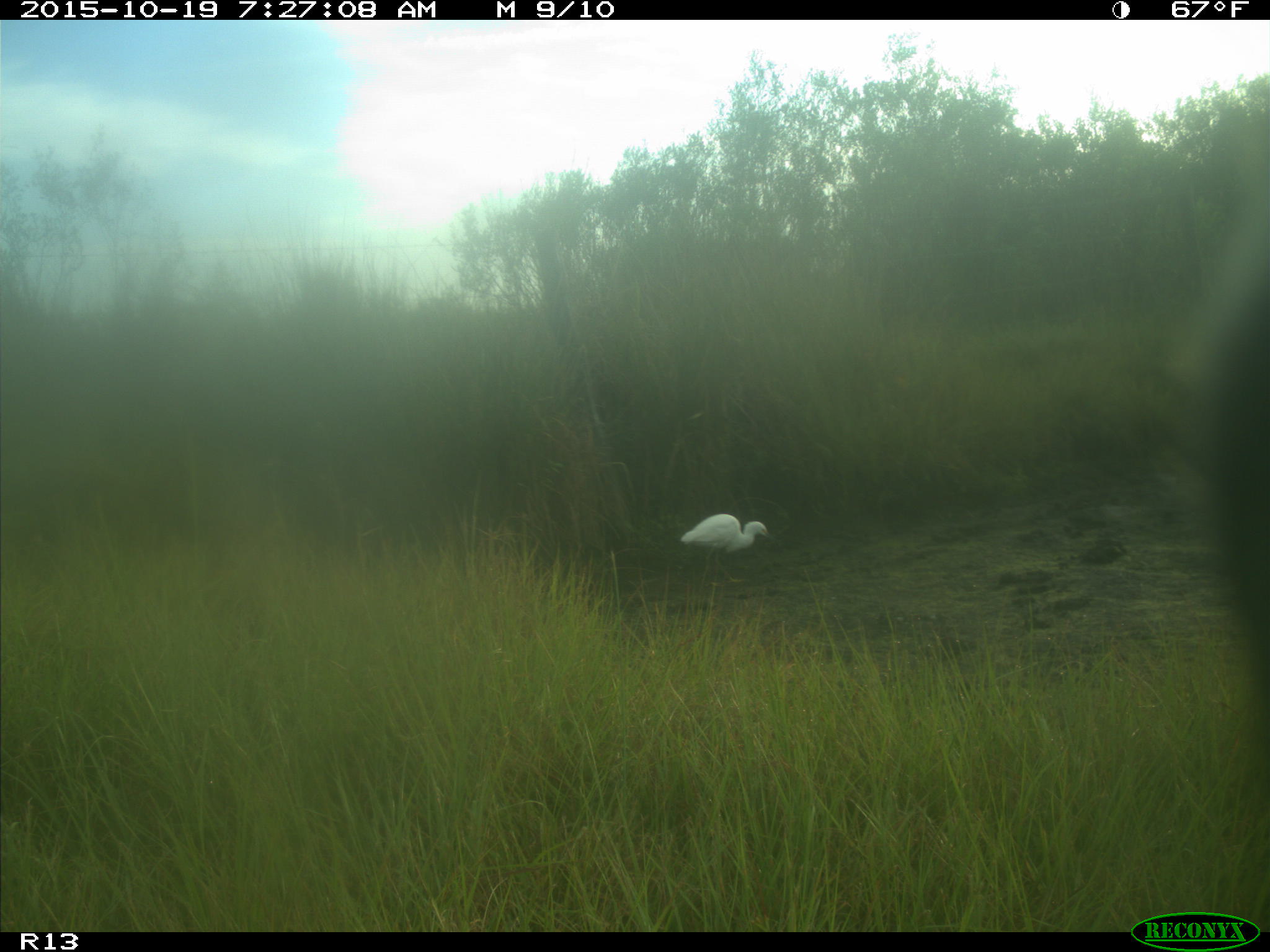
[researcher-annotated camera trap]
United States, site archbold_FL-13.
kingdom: Animalia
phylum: Chordata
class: Mammalia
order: Artiodactyla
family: Bovidae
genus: Bos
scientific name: Bos taurus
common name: domestic cow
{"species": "Bos taurus (domestic cow)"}